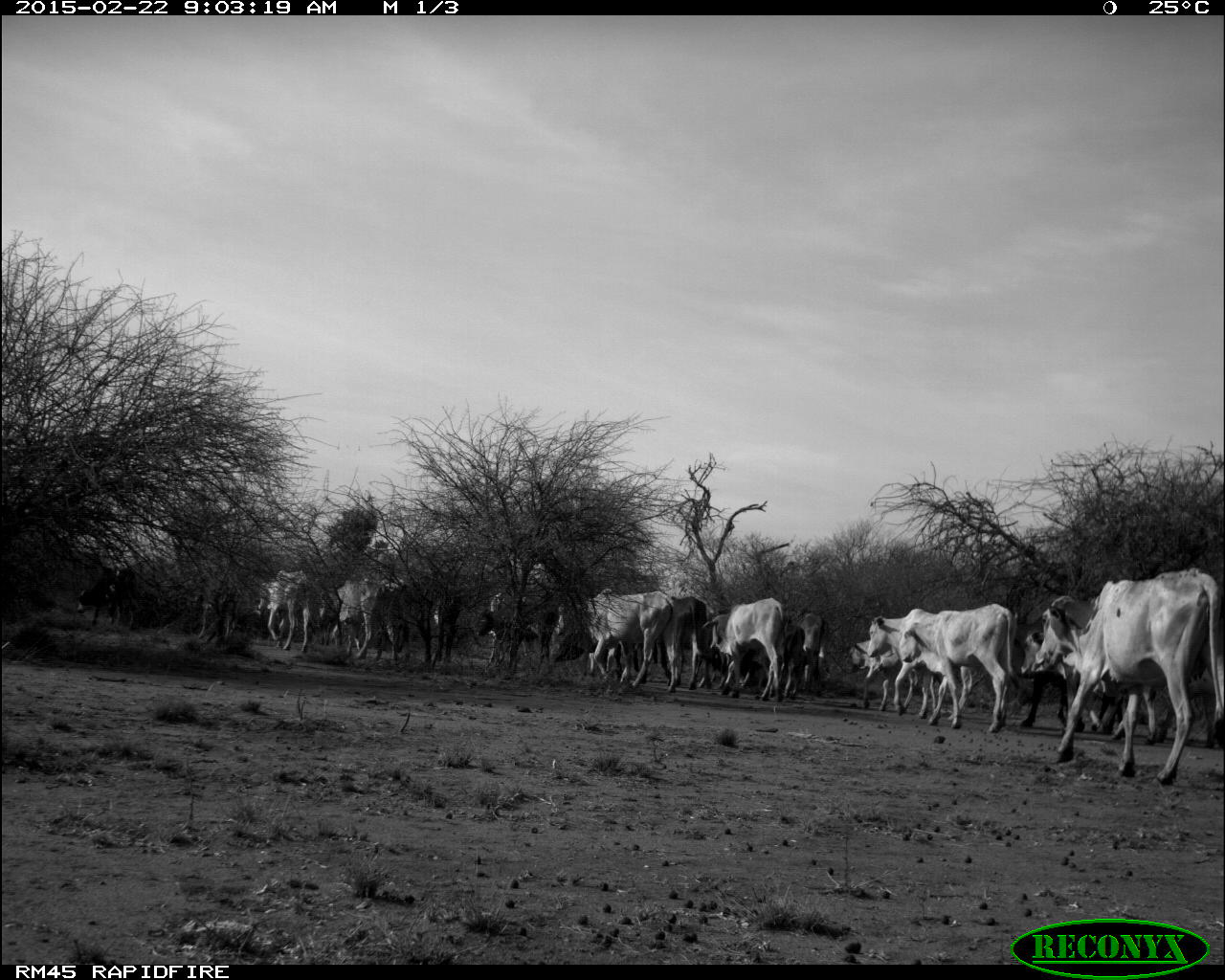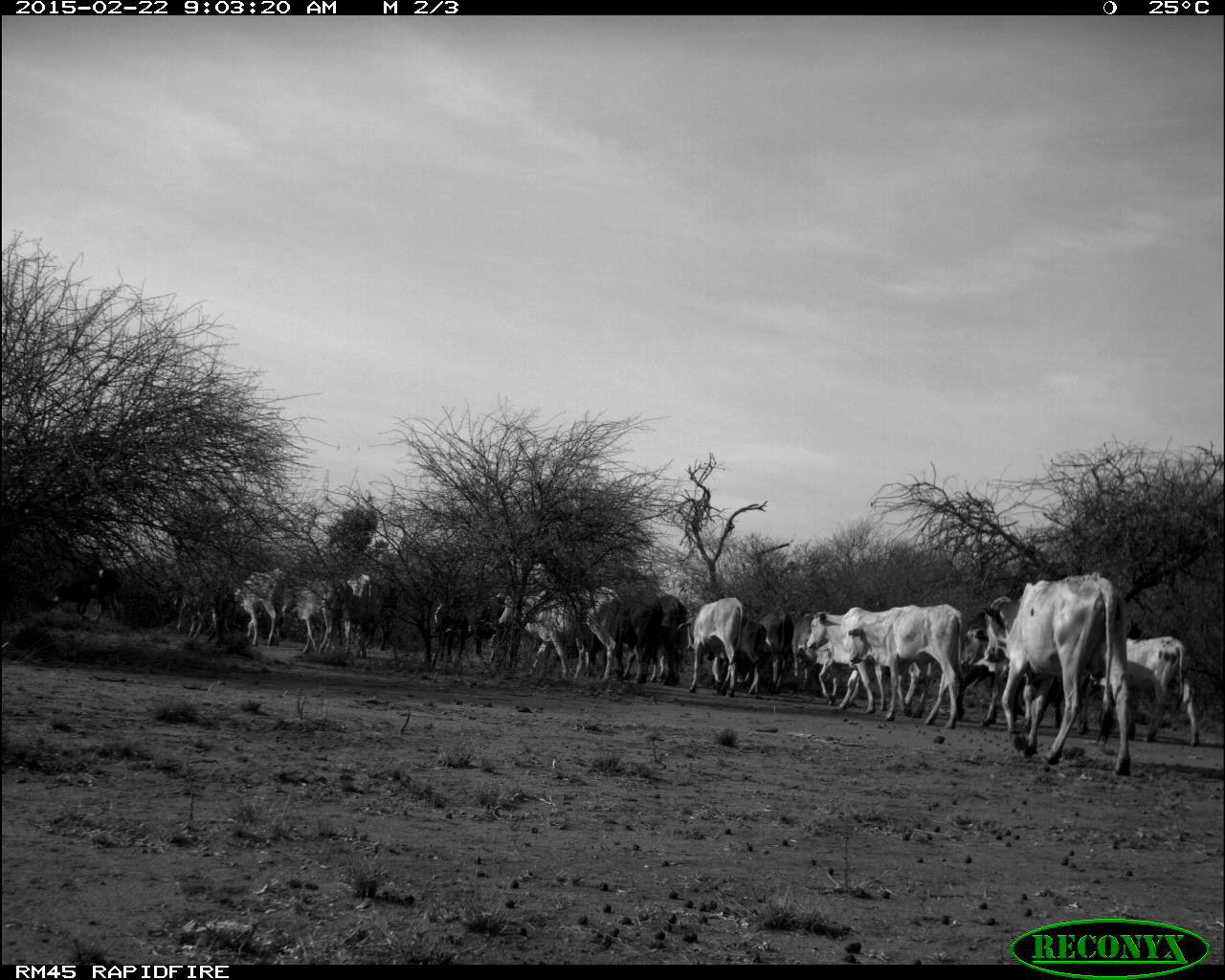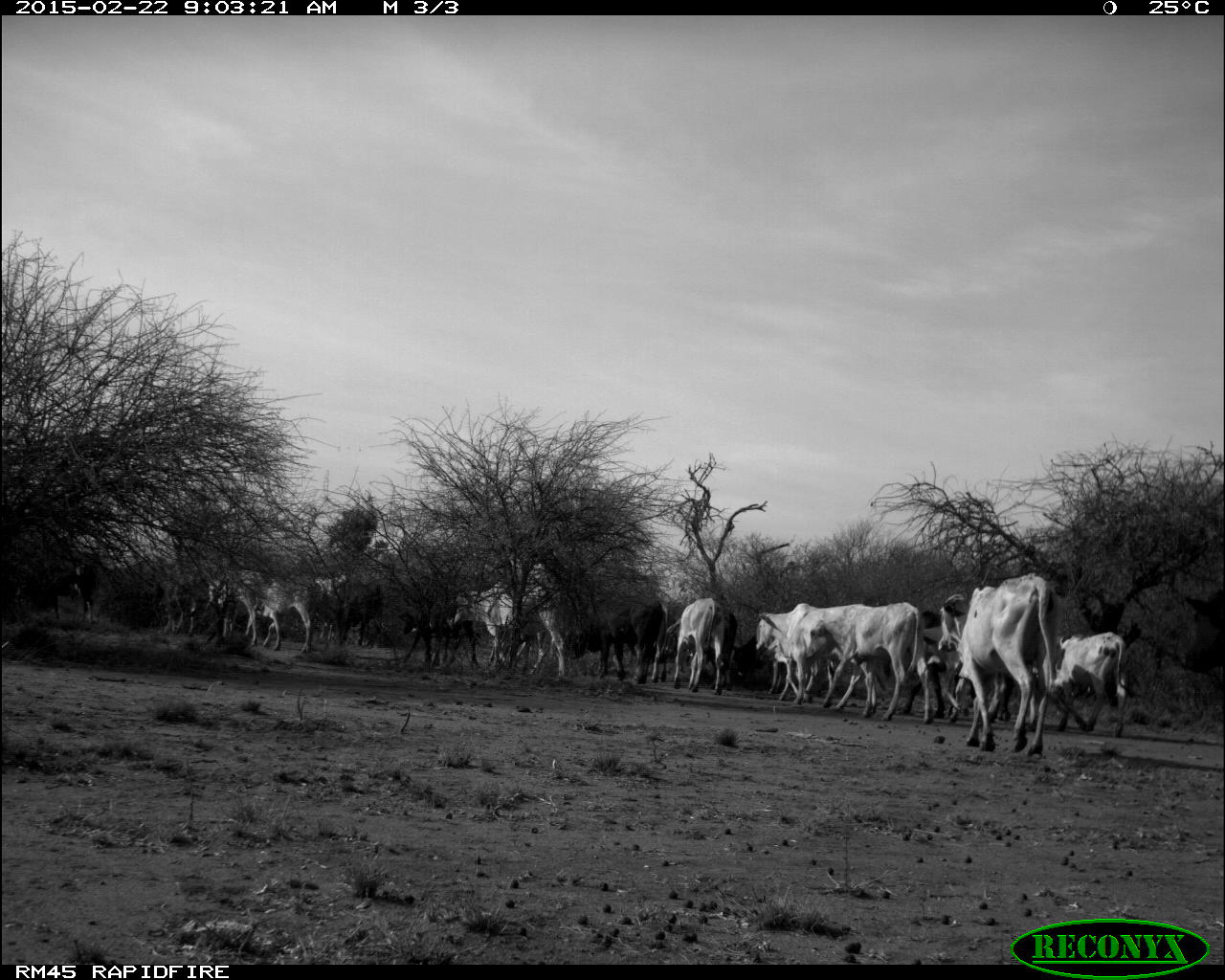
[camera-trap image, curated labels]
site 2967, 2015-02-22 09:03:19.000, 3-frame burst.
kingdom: Animalia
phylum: Chordata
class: Mammalia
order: Artiodactyla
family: Bovidae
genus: Bos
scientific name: Bos taurus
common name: domestic cattle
Bos taurus (domestic cattle), count 27.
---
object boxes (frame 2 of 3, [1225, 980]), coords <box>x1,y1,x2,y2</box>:
group: <box>44,569,1200,776</box>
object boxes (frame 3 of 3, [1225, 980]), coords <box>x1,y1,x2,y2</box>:
group: <box>20,534,1130,754</box>